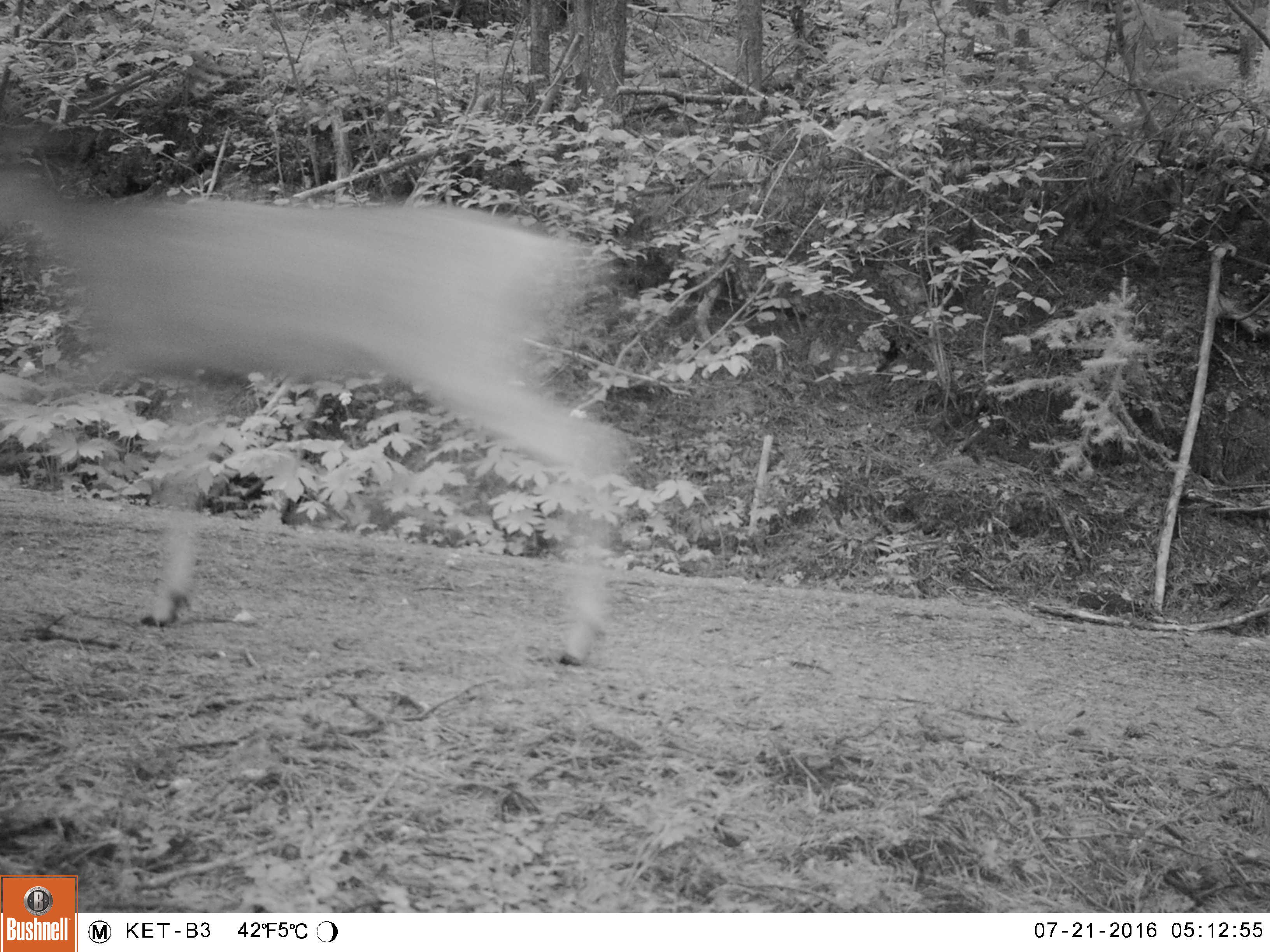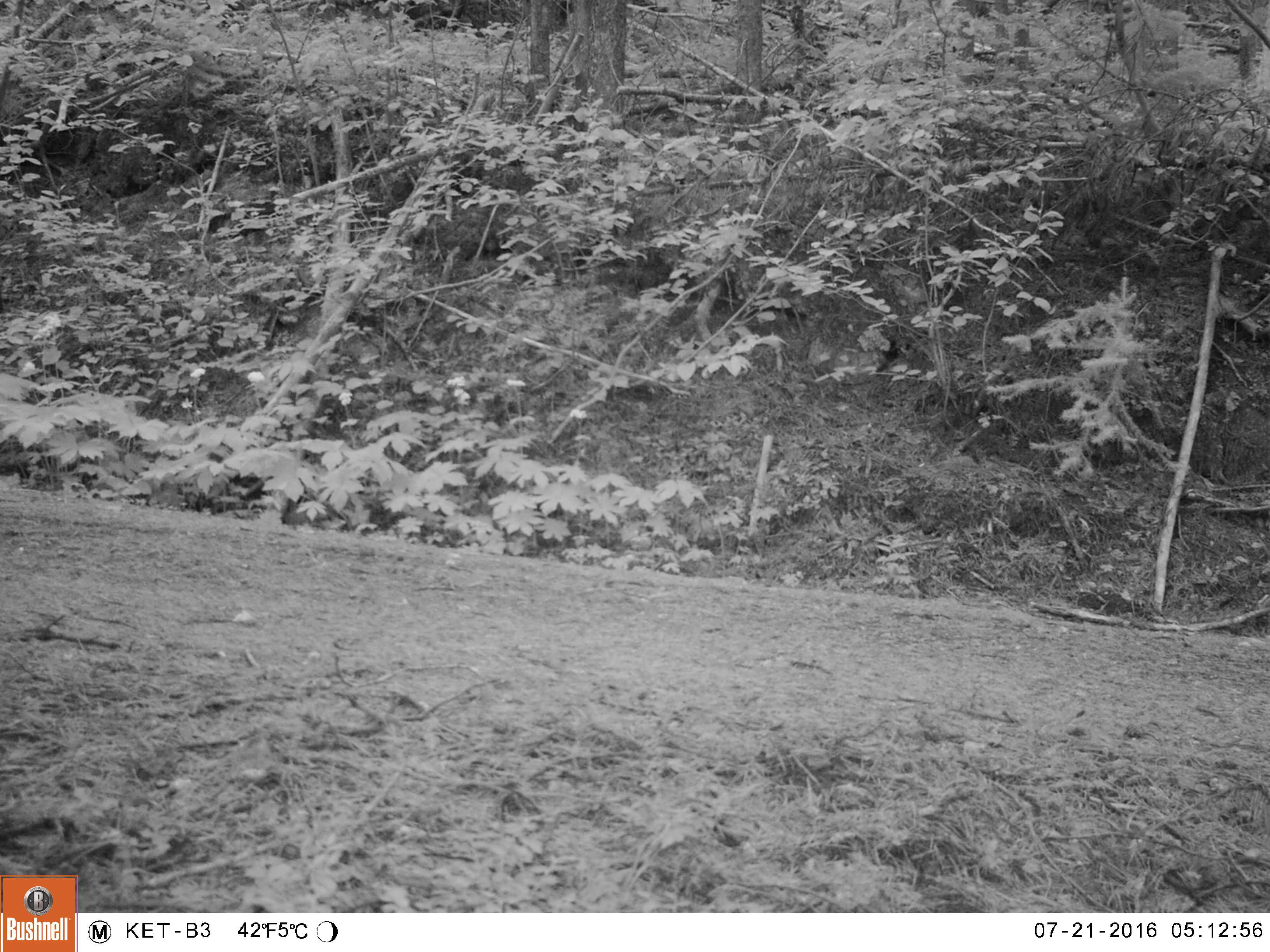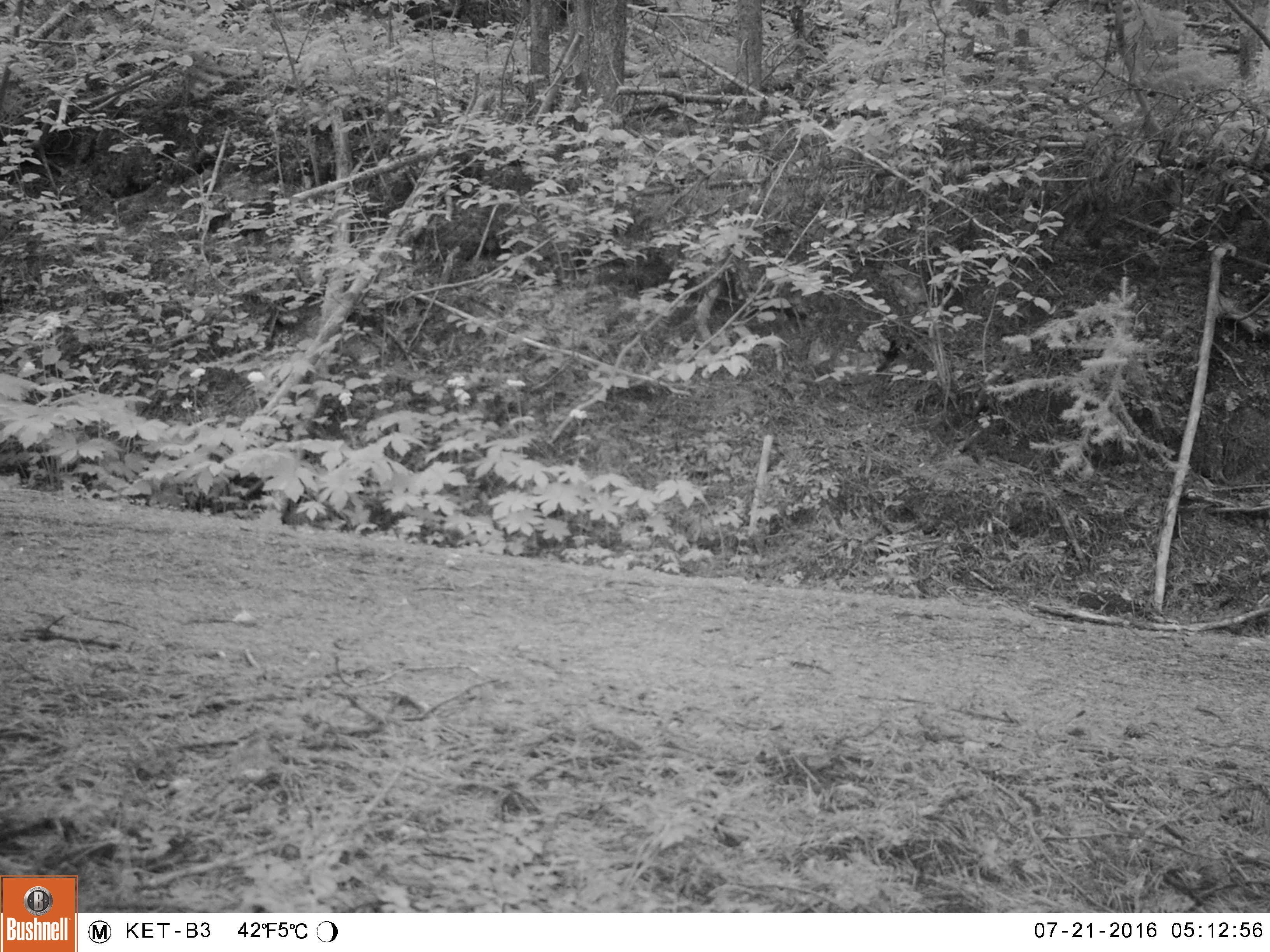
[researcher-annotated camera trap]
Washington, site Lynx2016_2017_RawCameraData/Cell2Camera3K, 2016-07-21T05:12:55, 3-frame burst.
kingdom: Animalia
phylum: Chordata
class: Mammalia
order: Artiodactyla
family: Cervidae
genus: Odocoileus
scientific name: Odocoileus hemionus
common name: mule deer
Odocoileus hemionus (mule deer). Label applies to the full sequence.